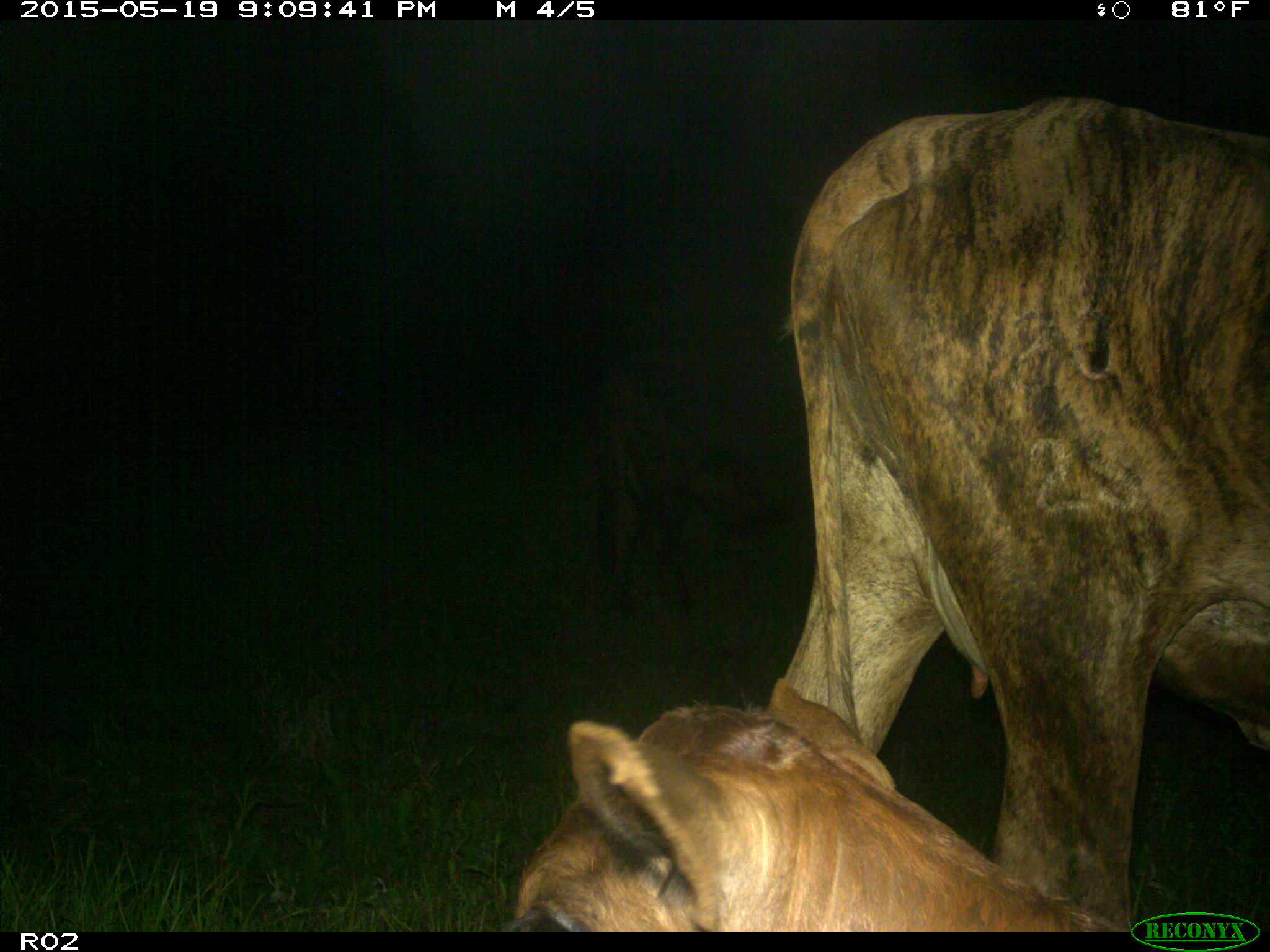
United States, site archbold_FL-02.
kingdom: Animalia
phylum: Chordata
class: Mammalia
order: Artiodactyla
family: Bovidae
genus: Bos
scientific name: Bos taurus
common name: domestic cow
Bos taurus (domestic cow).